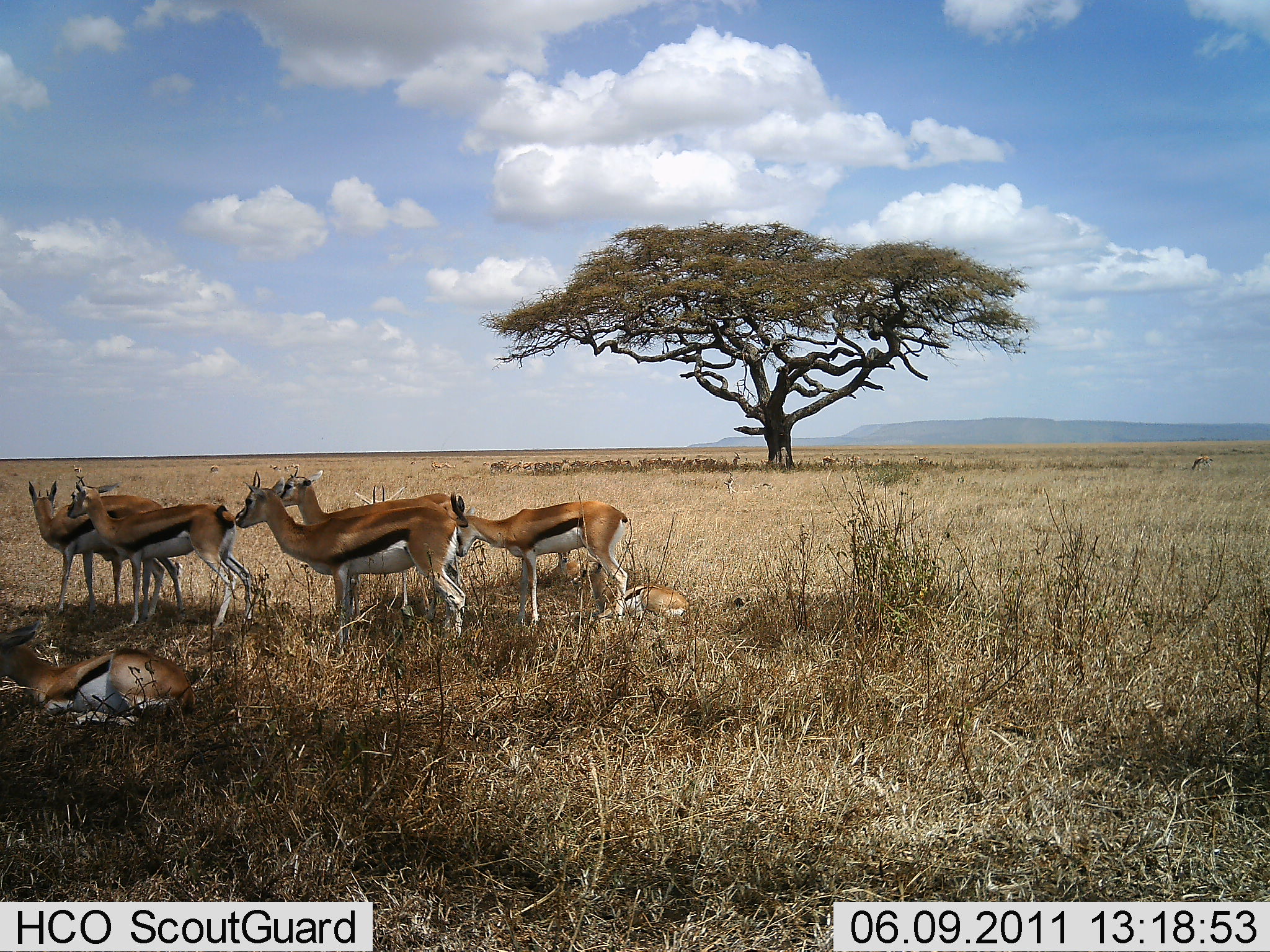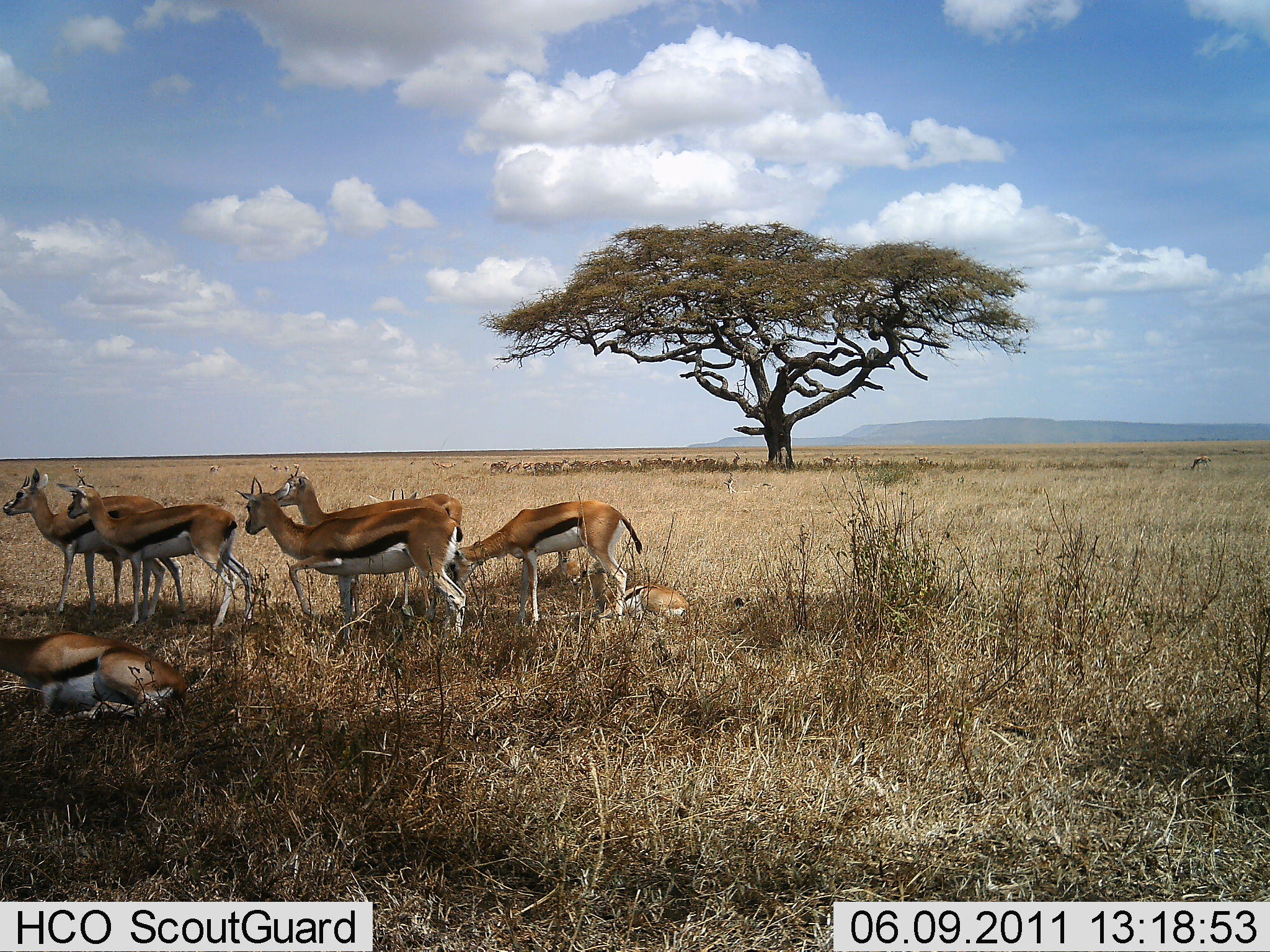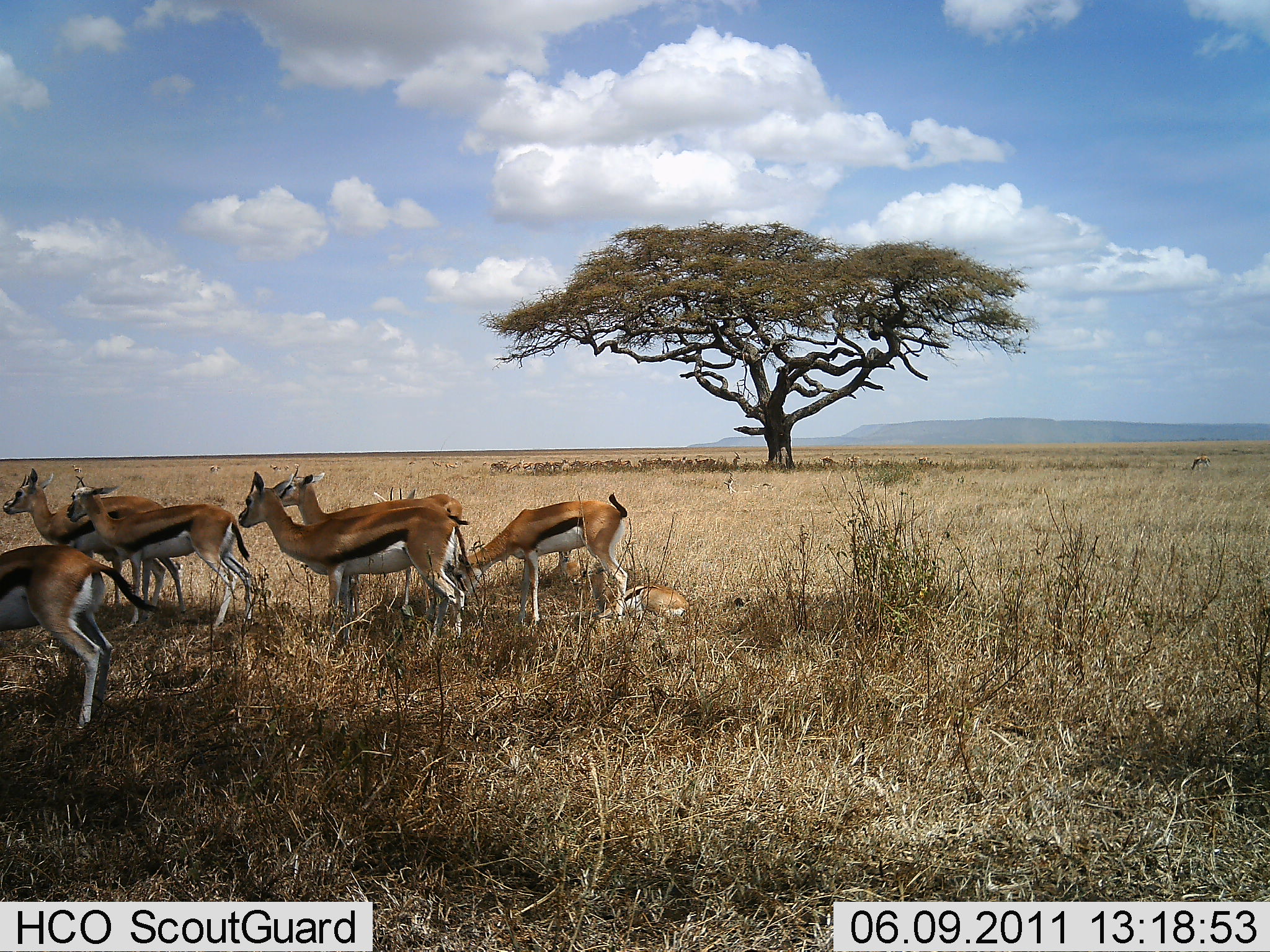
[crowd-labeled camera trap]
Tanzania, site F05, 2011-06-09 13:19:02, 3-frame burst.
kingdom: Animalia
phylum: Chordata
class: Mammalia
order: Artiodactyla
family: Bovidae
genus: Eudorcas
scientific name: Eudorcas thomsonii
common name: thomson's gazelle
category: gazellethomsons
Gazellethomsons (thomson's gazelle) (Eudorcas thomsonii), count 7. Behavior (volunteer vote fractions): standing 92%, resting 92%, moving 17%, interacting 0%. Young present (vote fraction): 17%. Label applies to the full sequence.